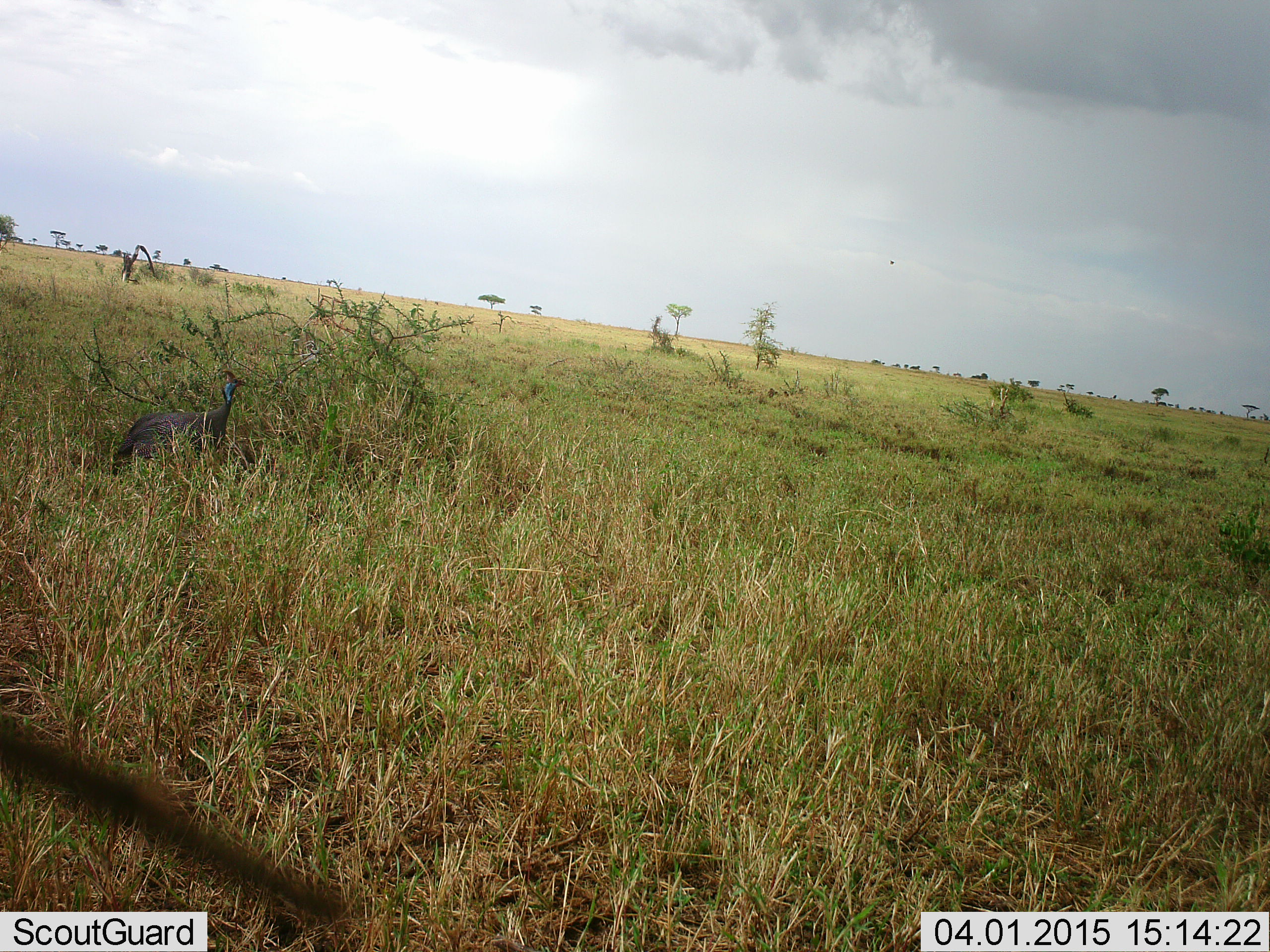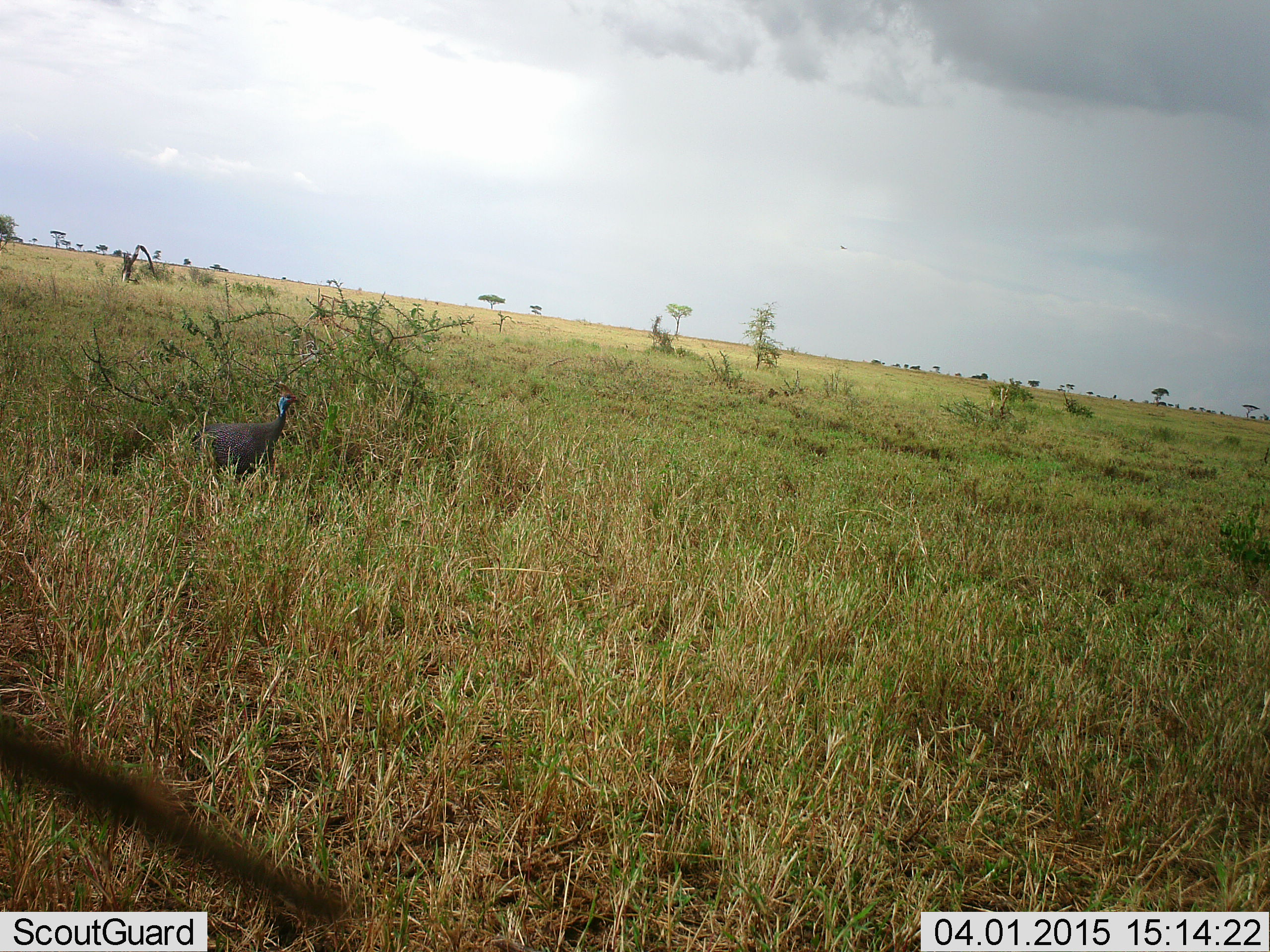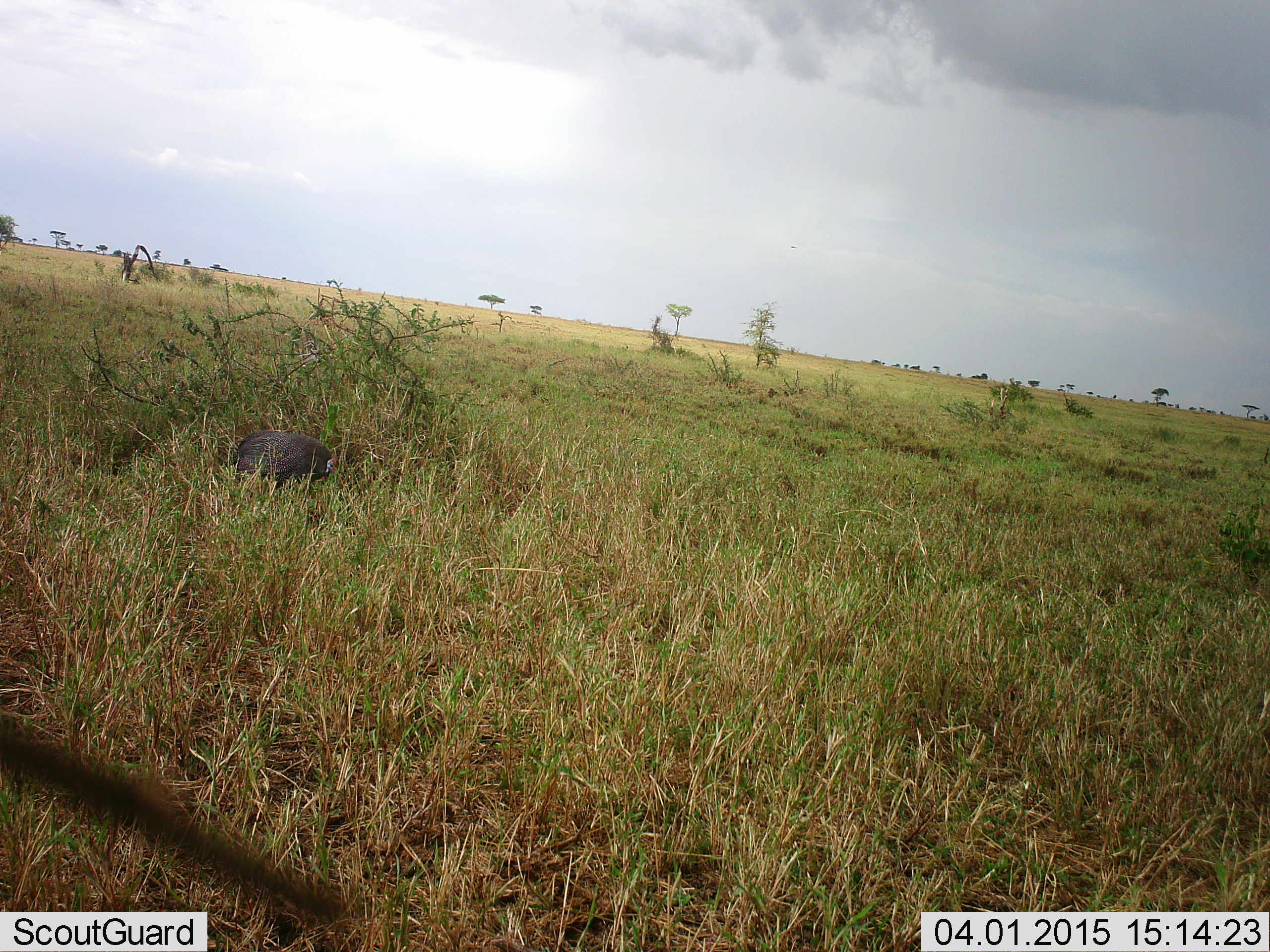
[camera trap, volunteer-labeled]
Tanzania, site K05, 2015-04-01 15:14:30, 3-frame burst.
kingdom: Animalia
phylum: Chordata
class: Aves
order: Galliformes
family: Numididae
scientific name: Numididae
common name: guinea fowl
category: guineafowl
Guineafowl (guinea fowl) (Numididae), count 1. Behavior (volunteer vote fractions): standing 20%, resting 0%, moving 80%, interacting 0%. Young present (vote fraction): 0%. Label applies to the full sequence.